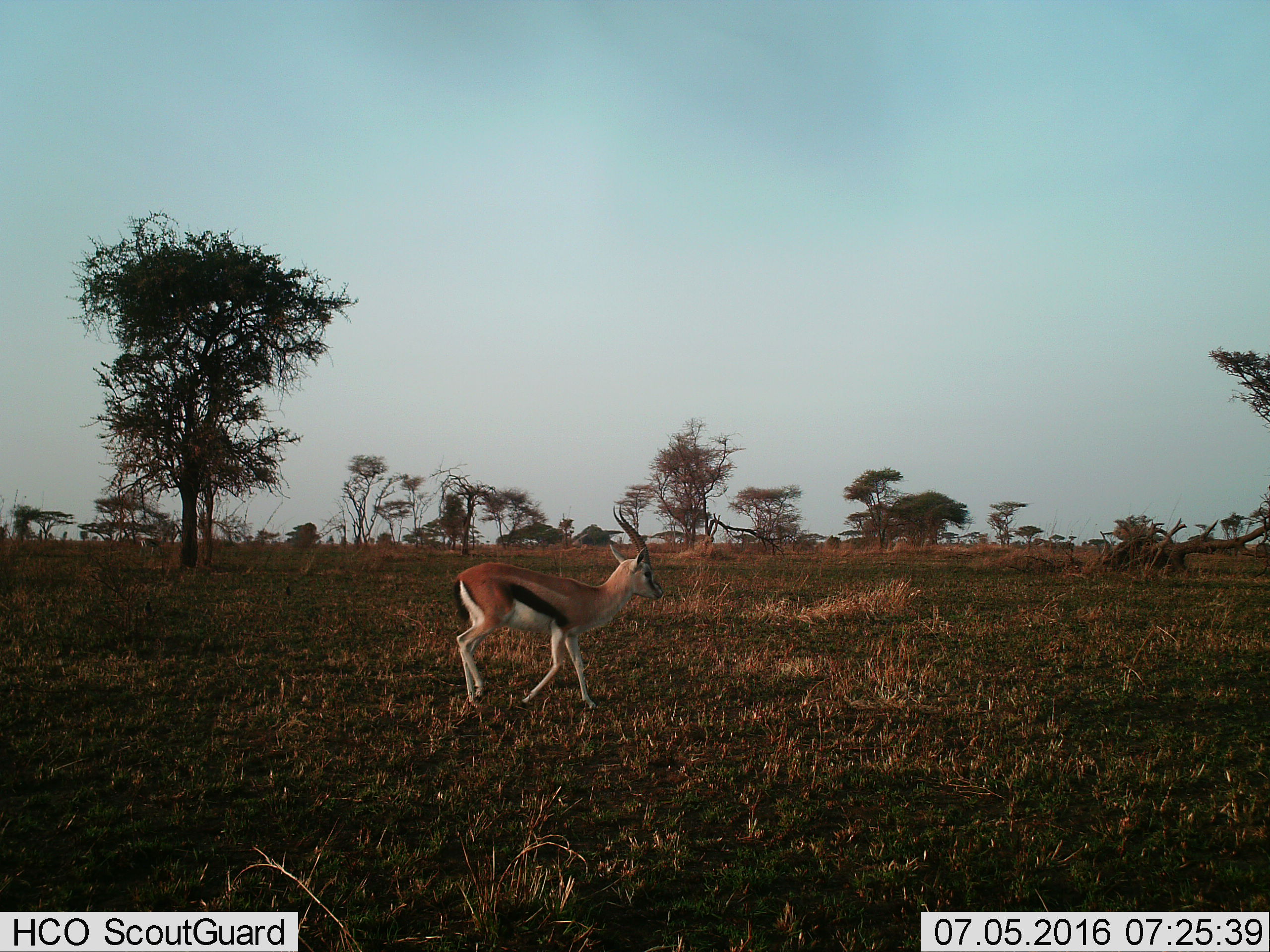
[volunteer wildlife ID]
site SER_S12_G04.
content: unidentified animal